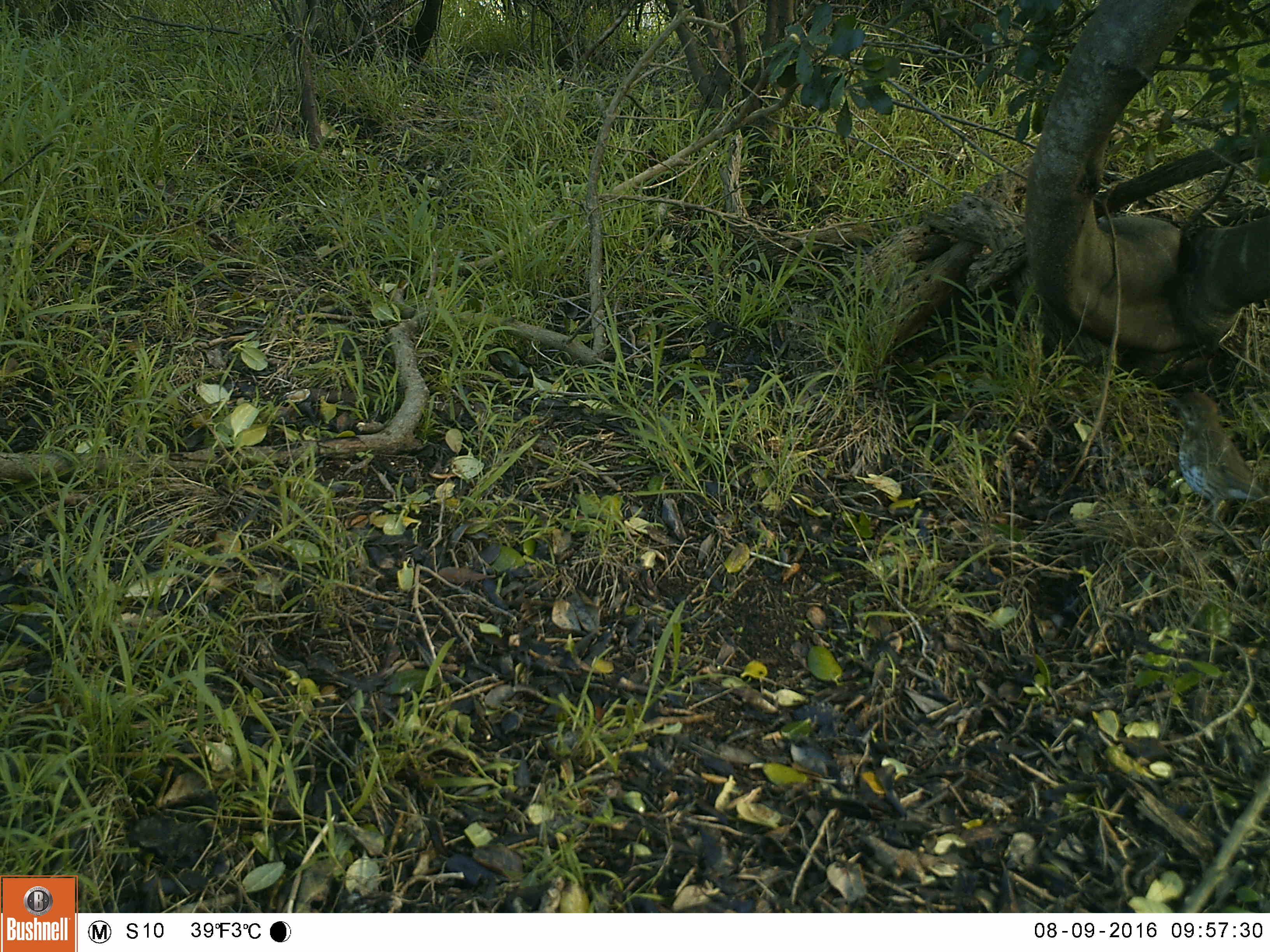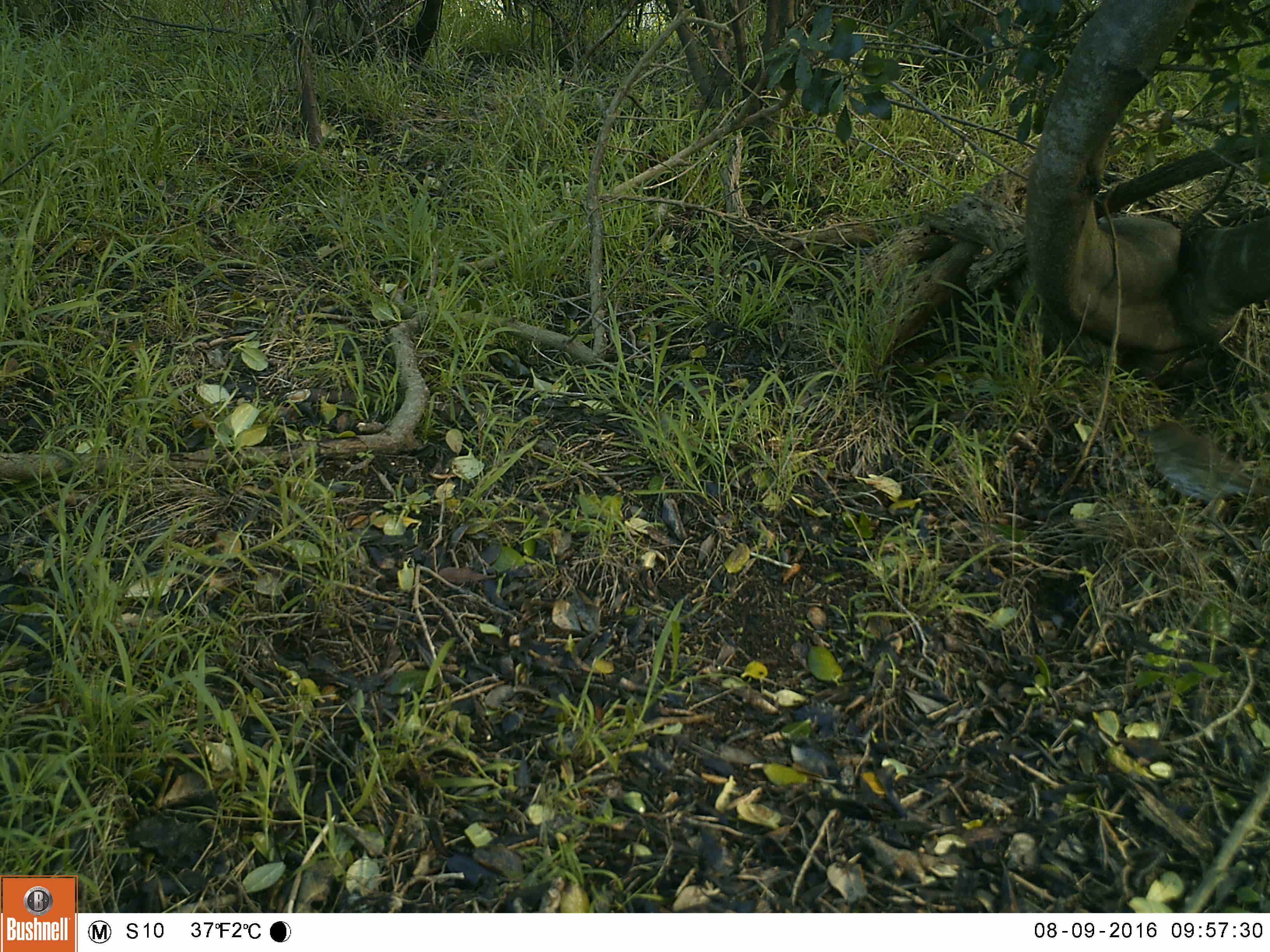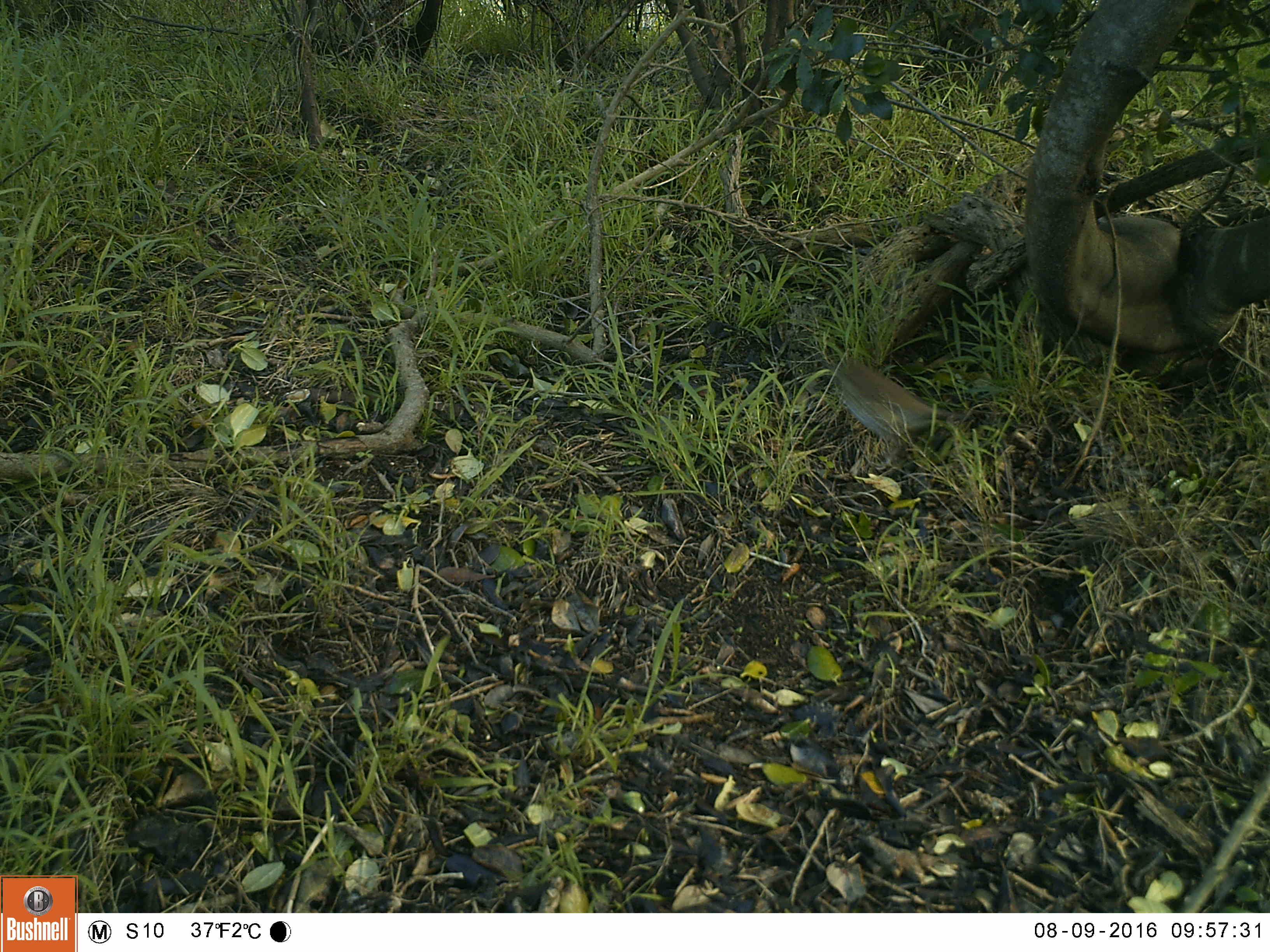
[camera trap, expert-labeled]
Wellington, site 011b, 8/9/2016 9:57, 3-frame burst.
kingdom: Animalia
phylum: Chordata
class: Aves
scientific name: Aves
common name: bird